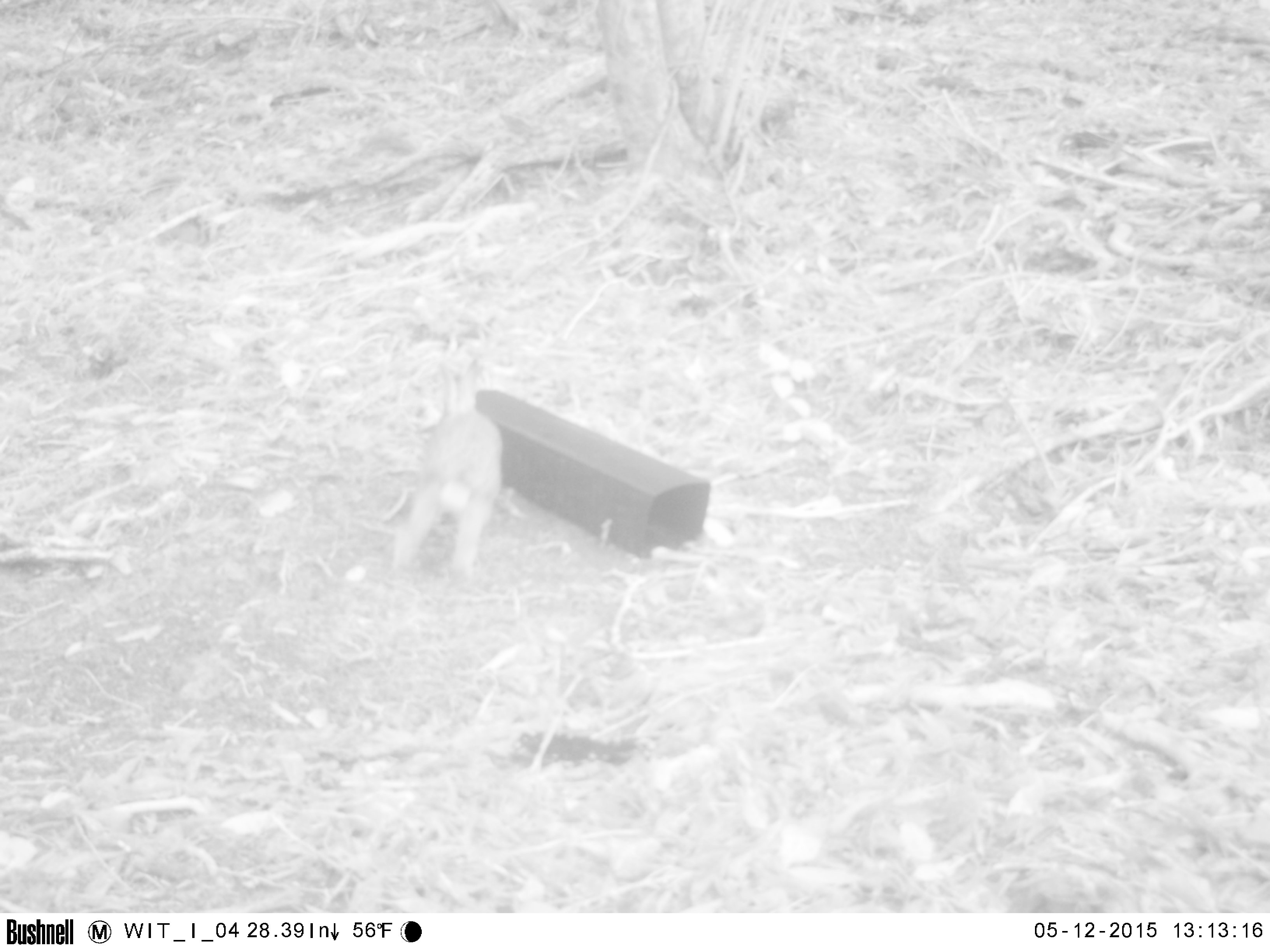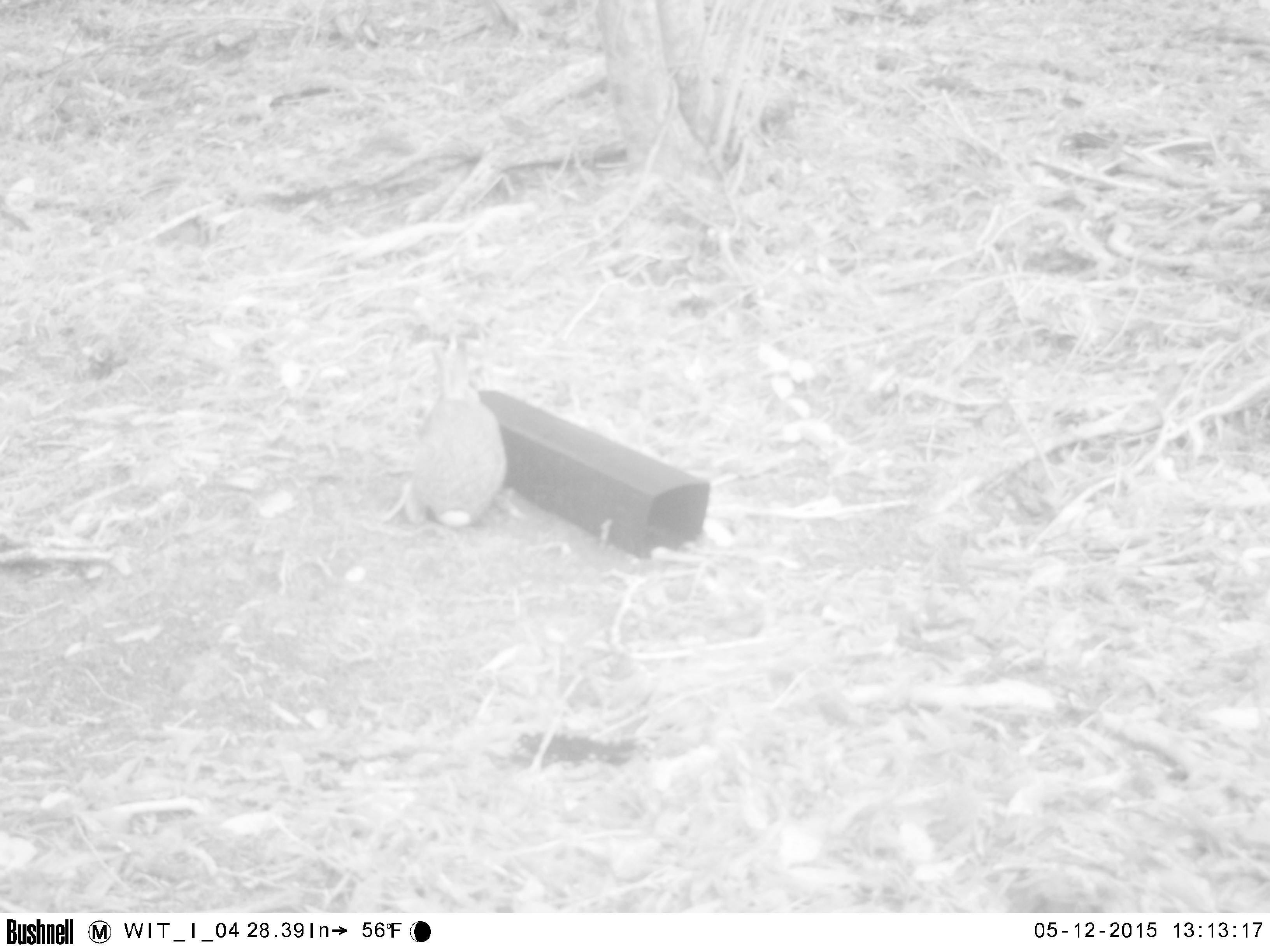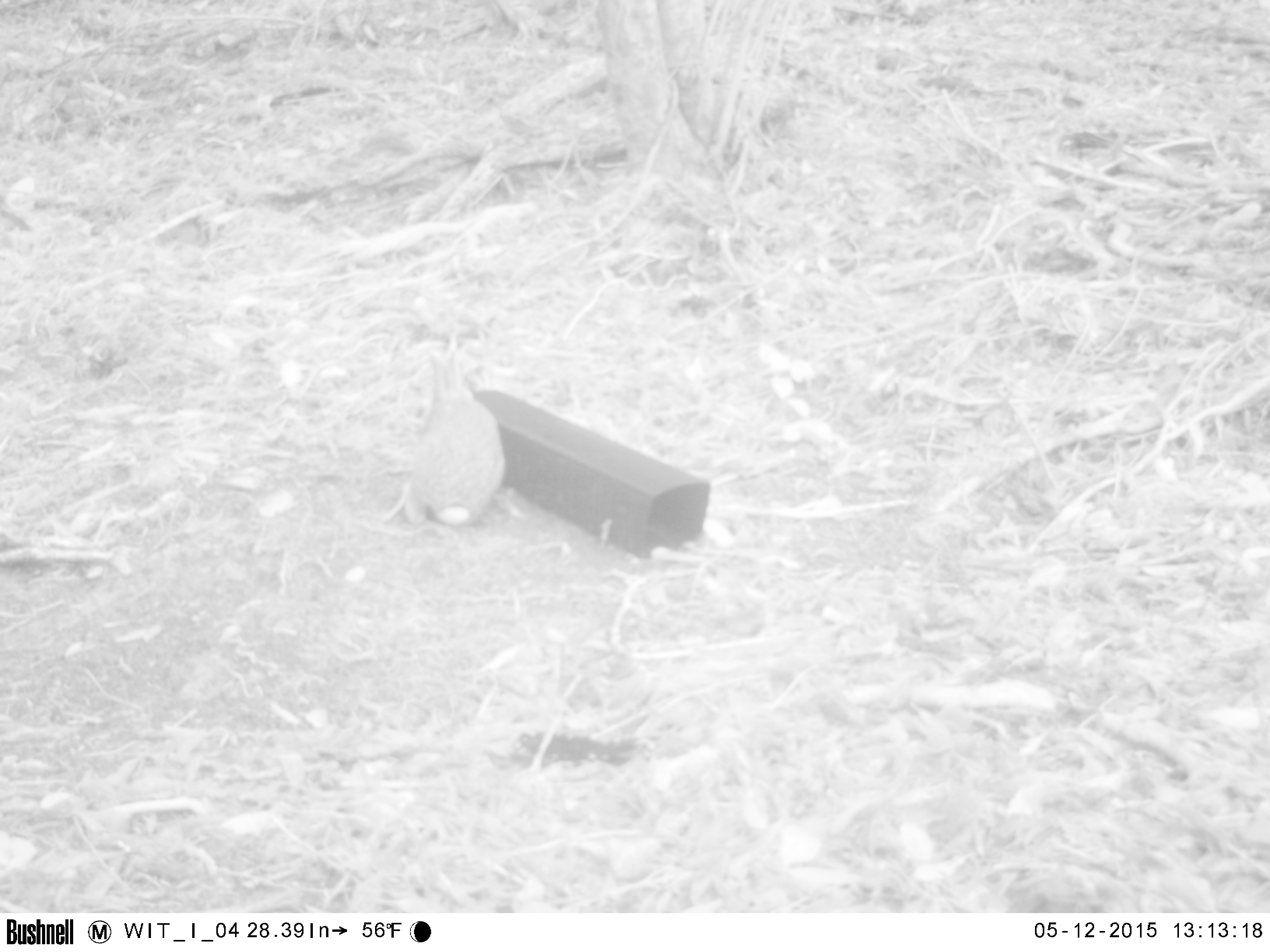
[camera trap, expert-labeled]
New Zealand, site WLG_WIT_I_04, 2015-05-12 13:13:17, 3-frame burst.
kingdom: Animalia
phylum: Chordata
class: Mammalia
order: Lagomorpha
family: Leporidae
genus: Oryctolagus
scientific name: Oryctolagus cuniculus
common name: european rabbit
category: rabbit